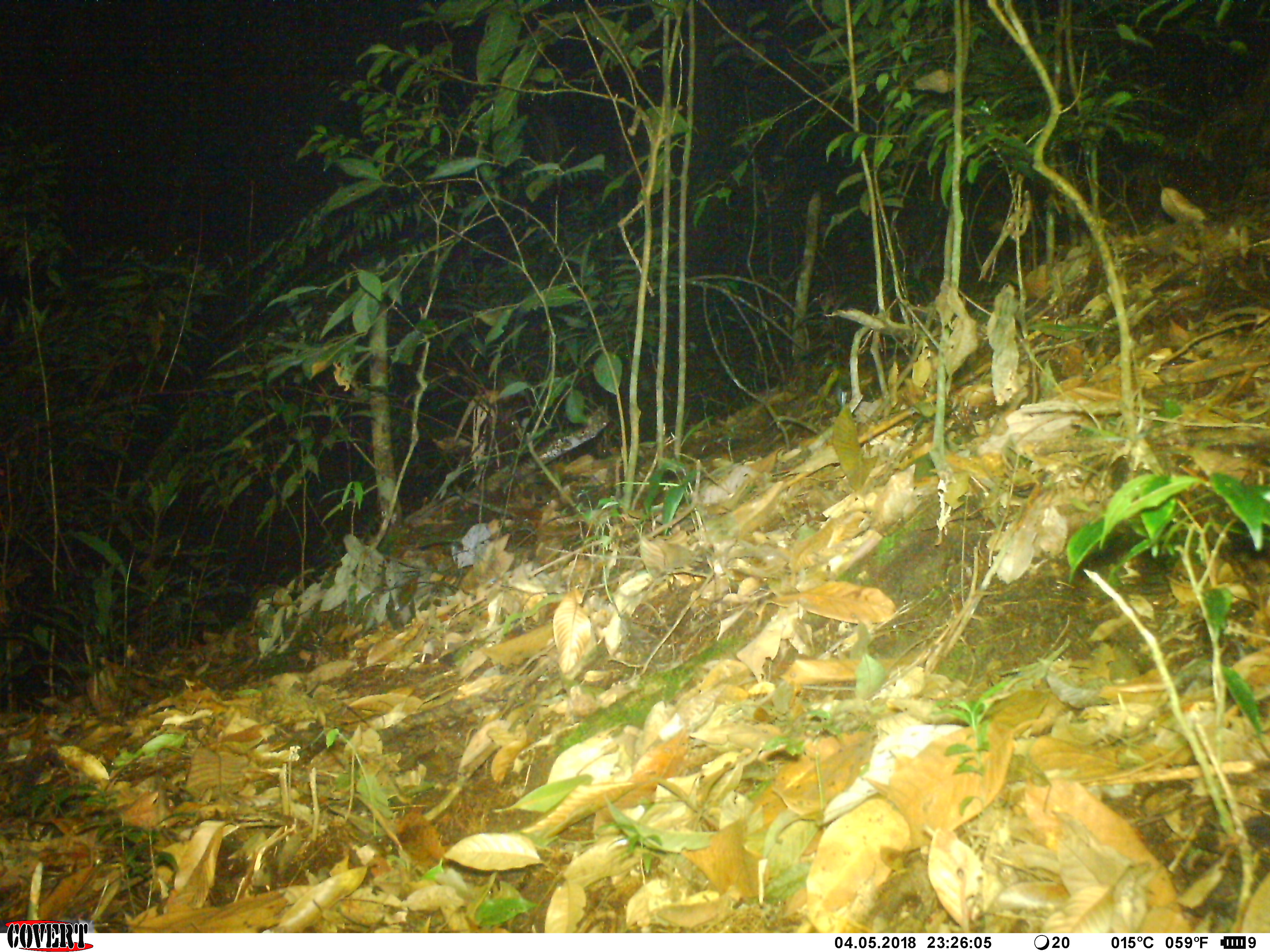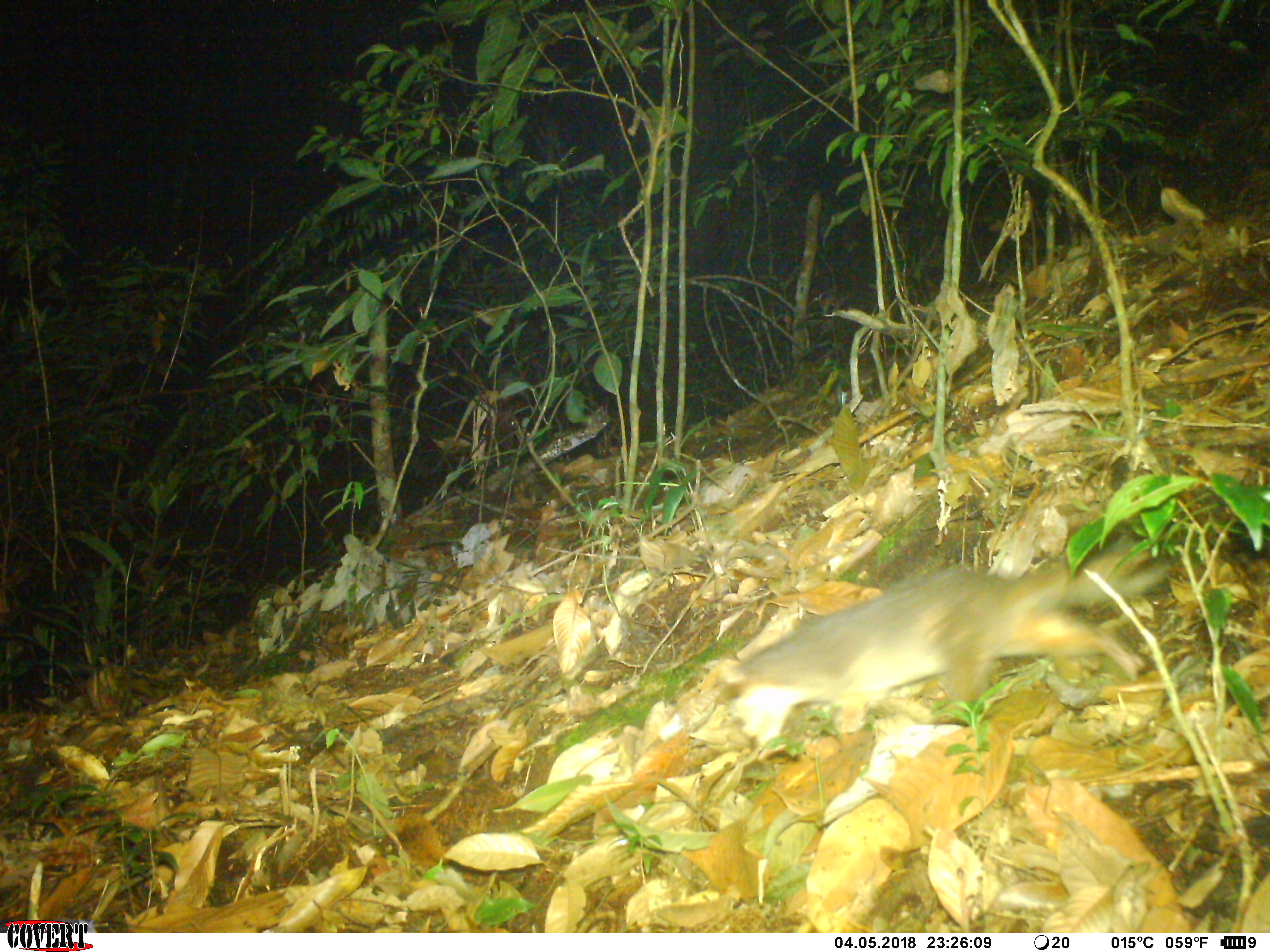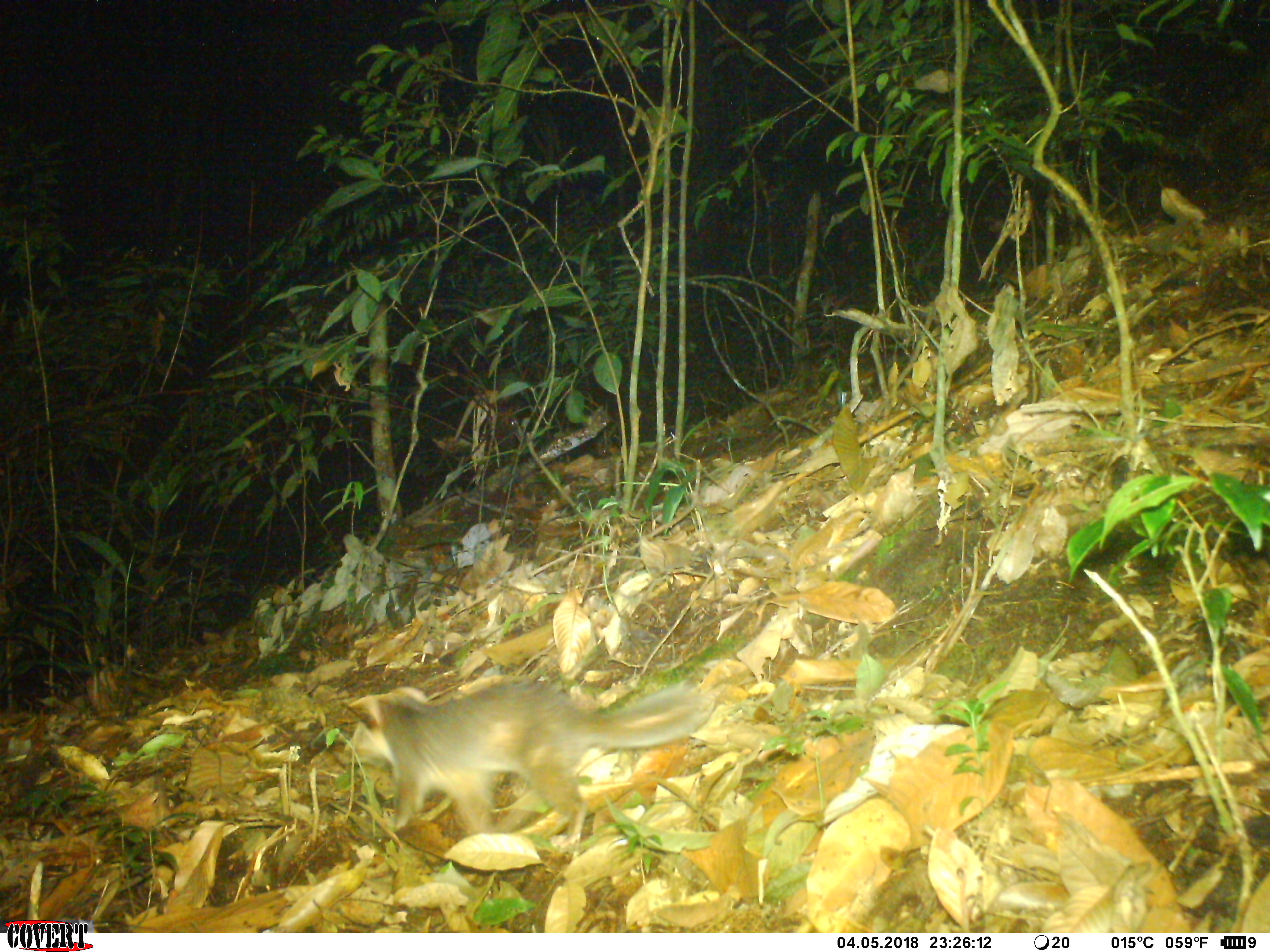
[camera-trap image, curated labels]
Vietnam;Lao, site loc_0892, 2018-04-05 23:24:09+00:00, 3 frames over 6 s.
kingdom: Animalia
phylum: Chordata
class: Mammalia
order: Carnivora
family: Mustelidae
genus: Melogale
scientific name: Melogale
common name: ferret badger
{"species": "ferret badger (Melogale)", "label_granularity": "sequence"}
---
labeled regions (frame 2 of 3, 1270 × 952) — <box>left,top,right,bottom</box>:
ferret badger: <box>714,533,1173,751</box>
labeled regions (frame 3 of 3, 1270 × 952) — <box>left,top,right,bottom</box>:
ferret badger: <box>347,676,716,851</box>